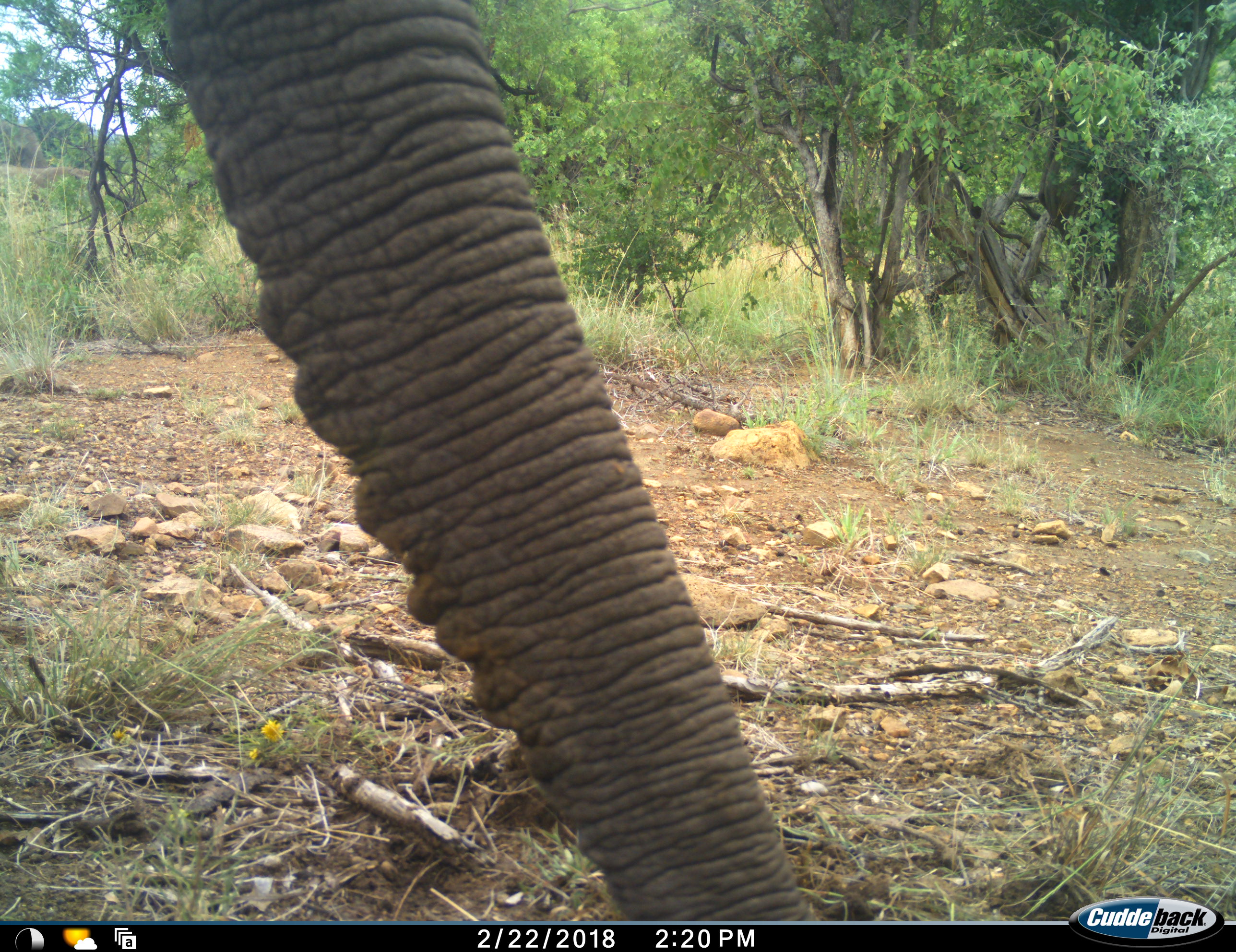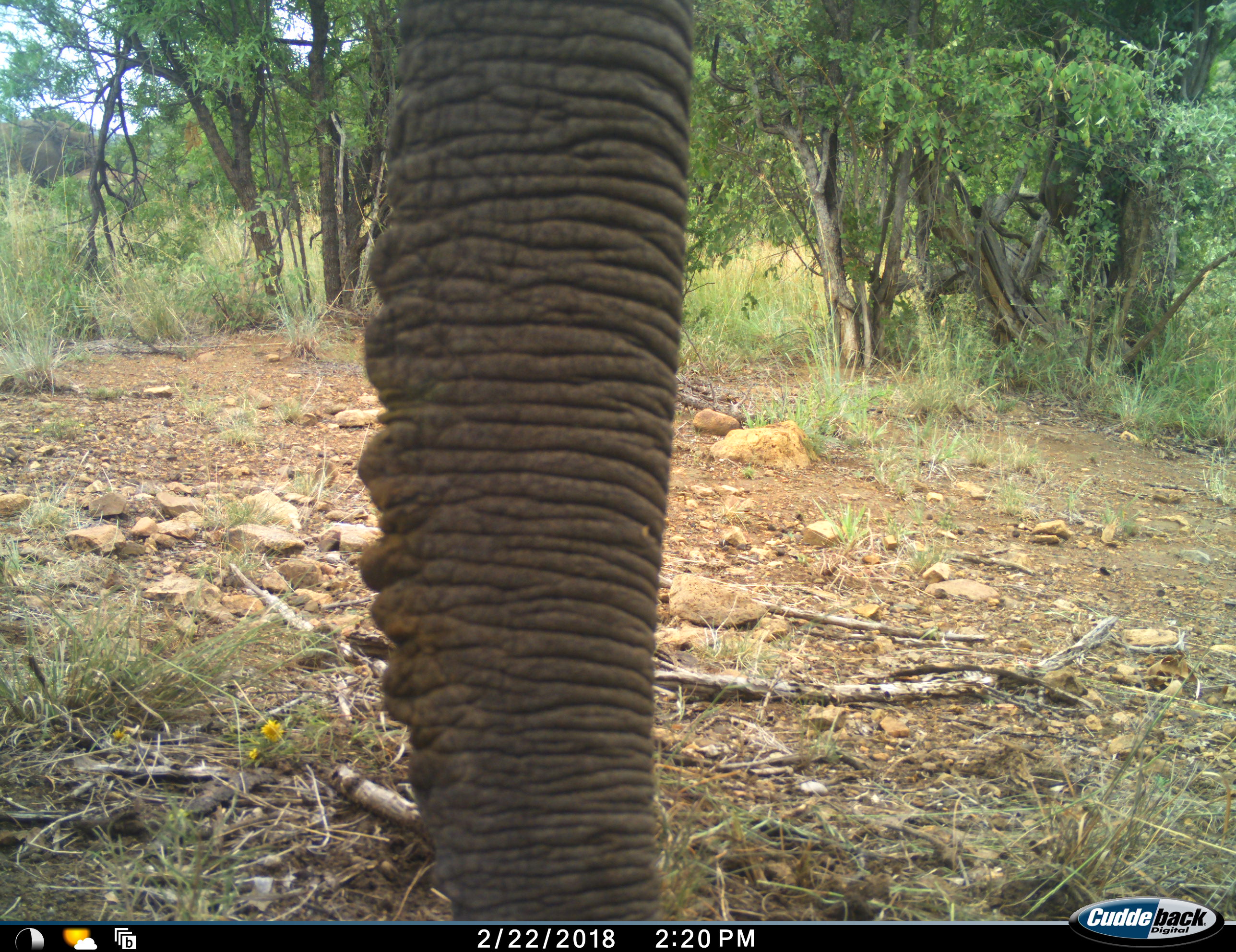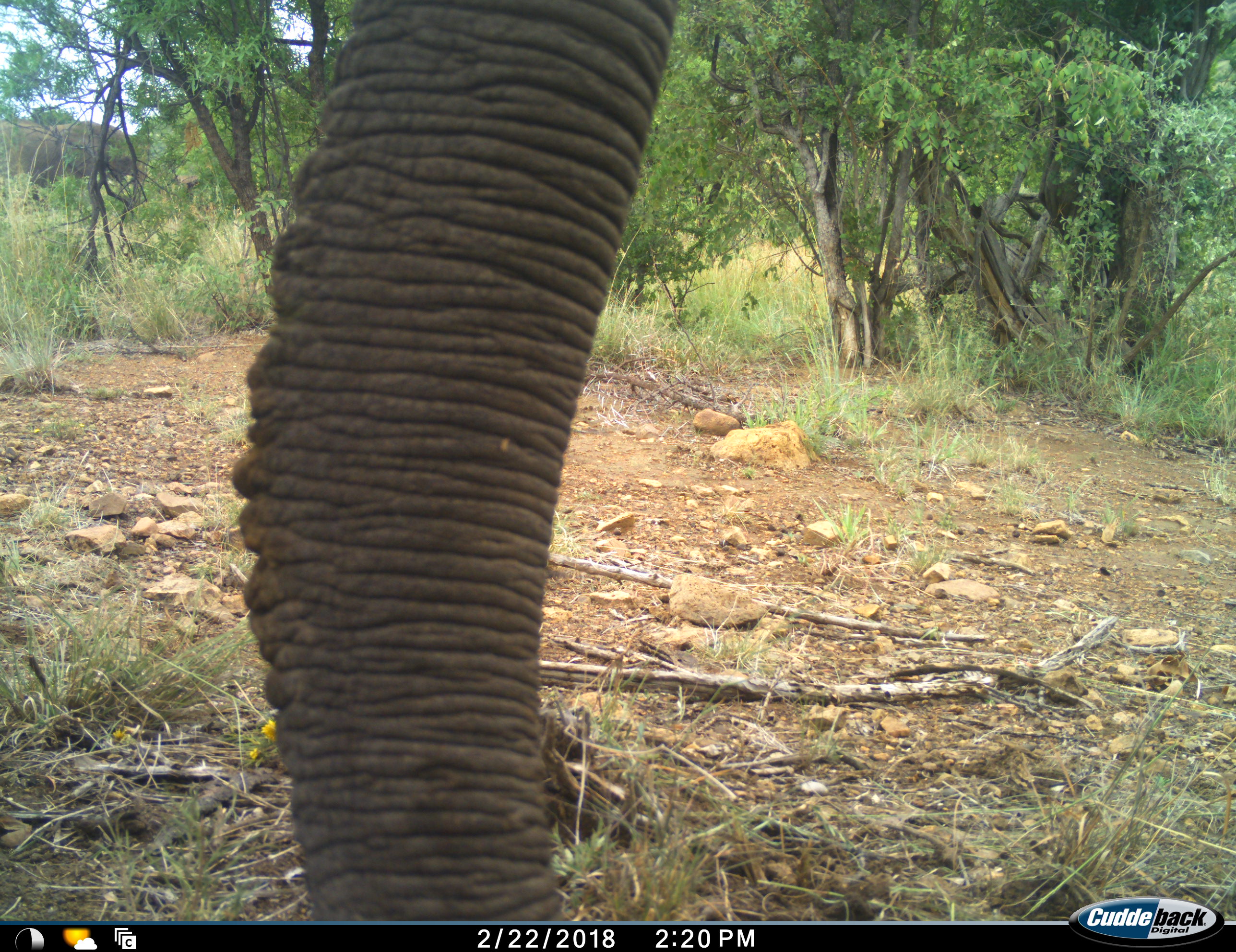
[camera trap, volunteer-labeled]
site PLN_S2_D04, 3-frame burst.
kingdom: Animalia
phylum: Chordata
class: Mammalia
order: Proboscidea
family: Elephantidae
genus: Loxodonta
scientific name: Loxodonta africana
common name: african bush elephant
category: elephant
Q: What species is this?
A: Elephant (african bush elephant) (Loxodonta africana).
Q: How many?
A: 2.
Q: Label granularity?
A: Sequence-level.